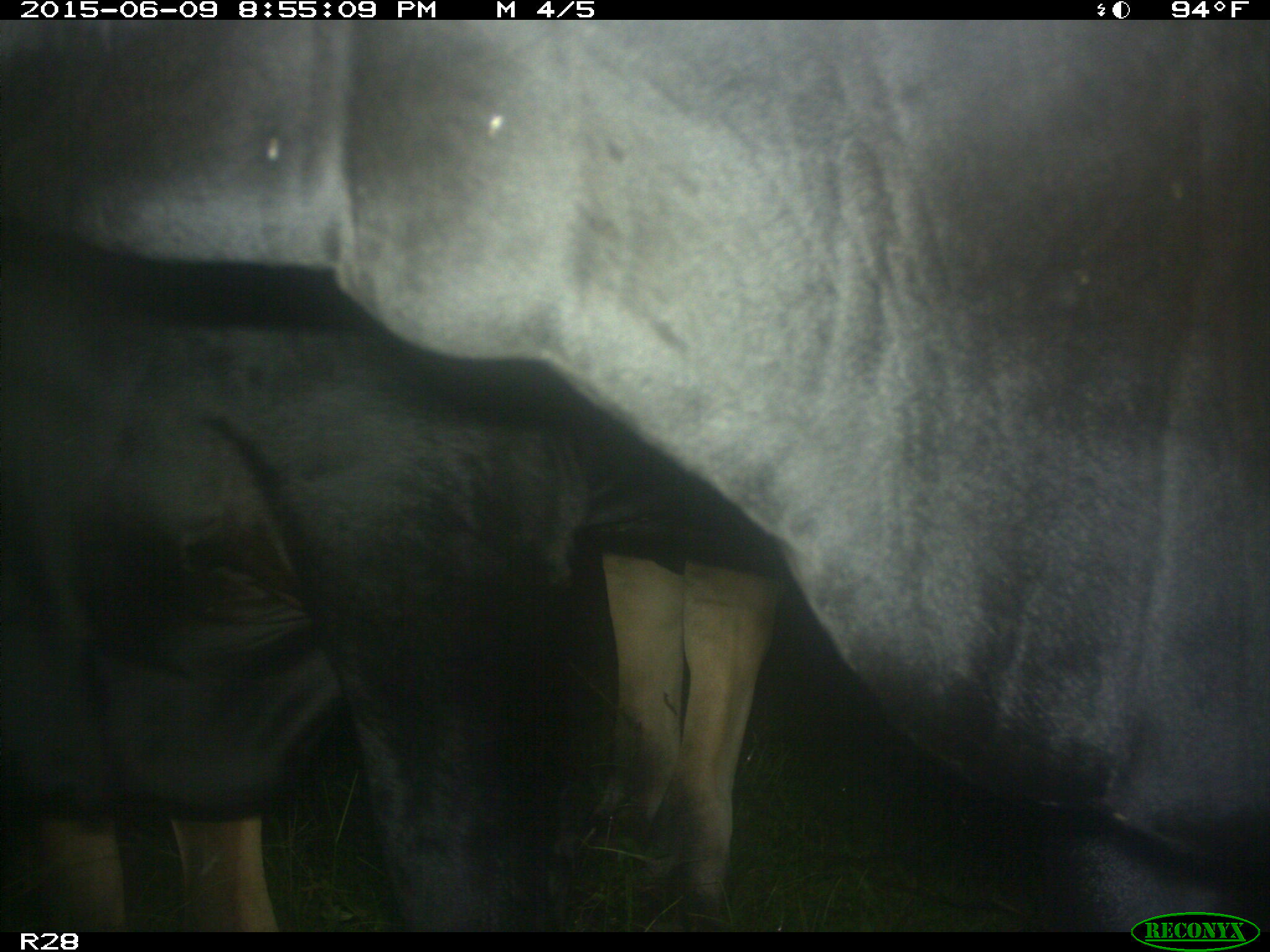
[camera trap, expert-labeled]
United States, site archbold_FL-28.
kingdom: Animalia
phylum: Chordata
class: Mammalia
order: Artiodactyla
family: Bovidae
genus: Bos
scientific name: Bos taurus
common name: domestic cow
Bos taurus (domestic cow).